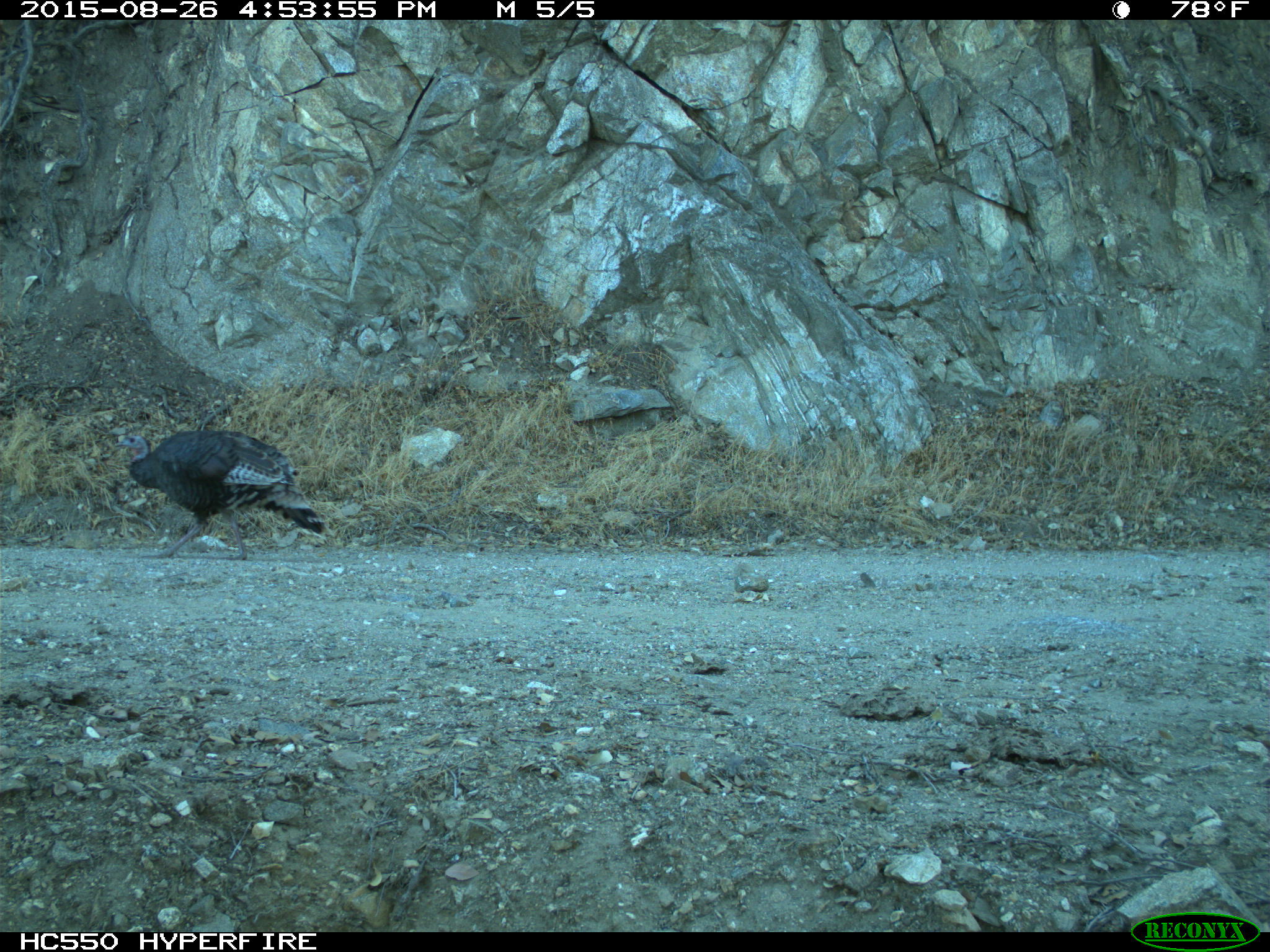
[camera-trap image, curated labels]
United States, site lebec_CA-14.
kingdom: Animalia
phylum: Chordata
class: Aves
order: Galliformes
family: Phasianidae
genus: Meleagris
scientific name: Meleagris gallopavo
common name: wild turkey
Meleagris gallopavo (wild turkey).